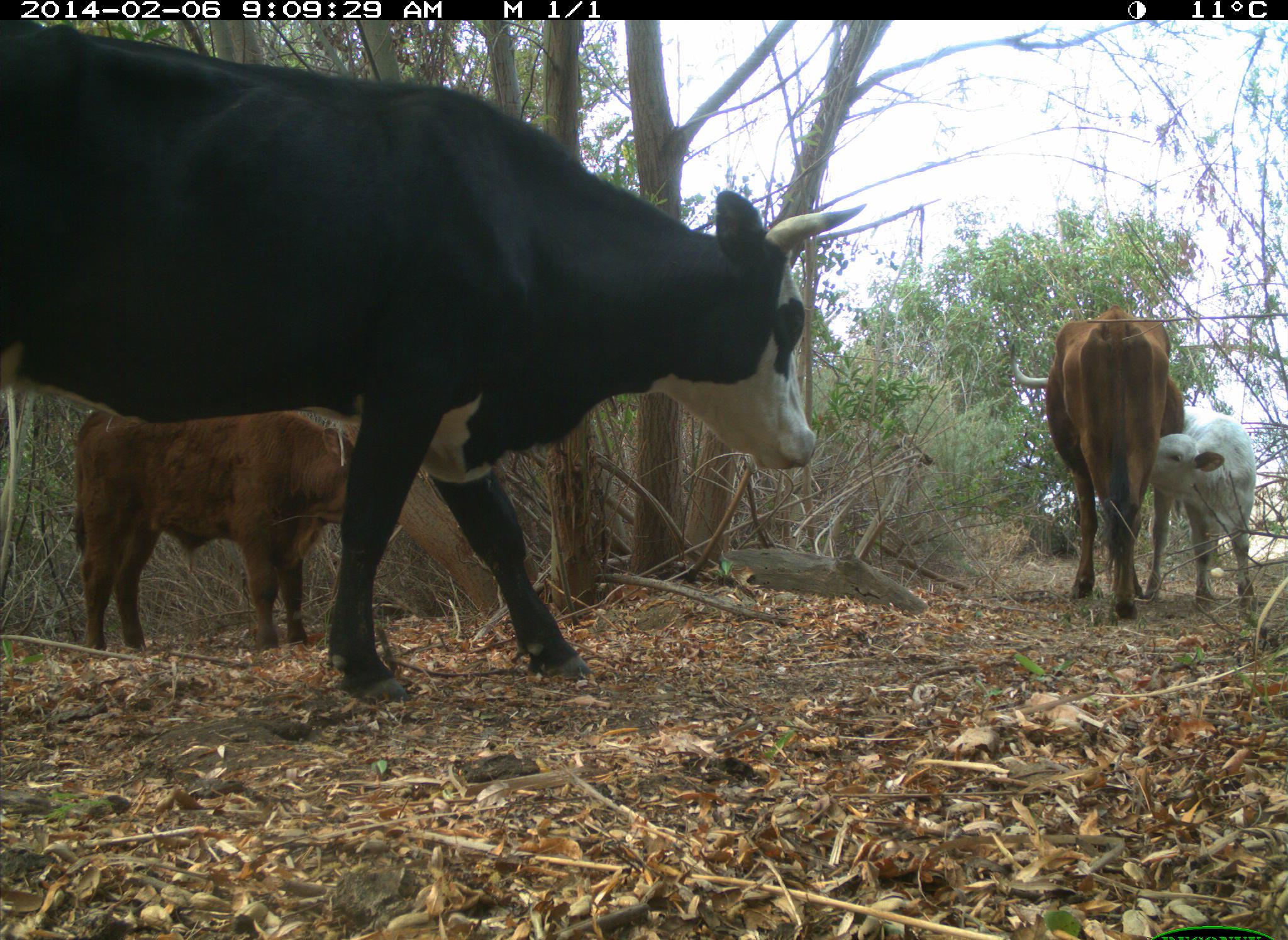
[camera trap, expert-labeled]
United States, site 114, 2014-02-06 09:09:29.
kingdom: Animalia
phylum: Chordata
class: Mammalia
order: Artiodactyla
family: Bovidae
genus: Bos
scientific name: Bos taurus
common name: cow